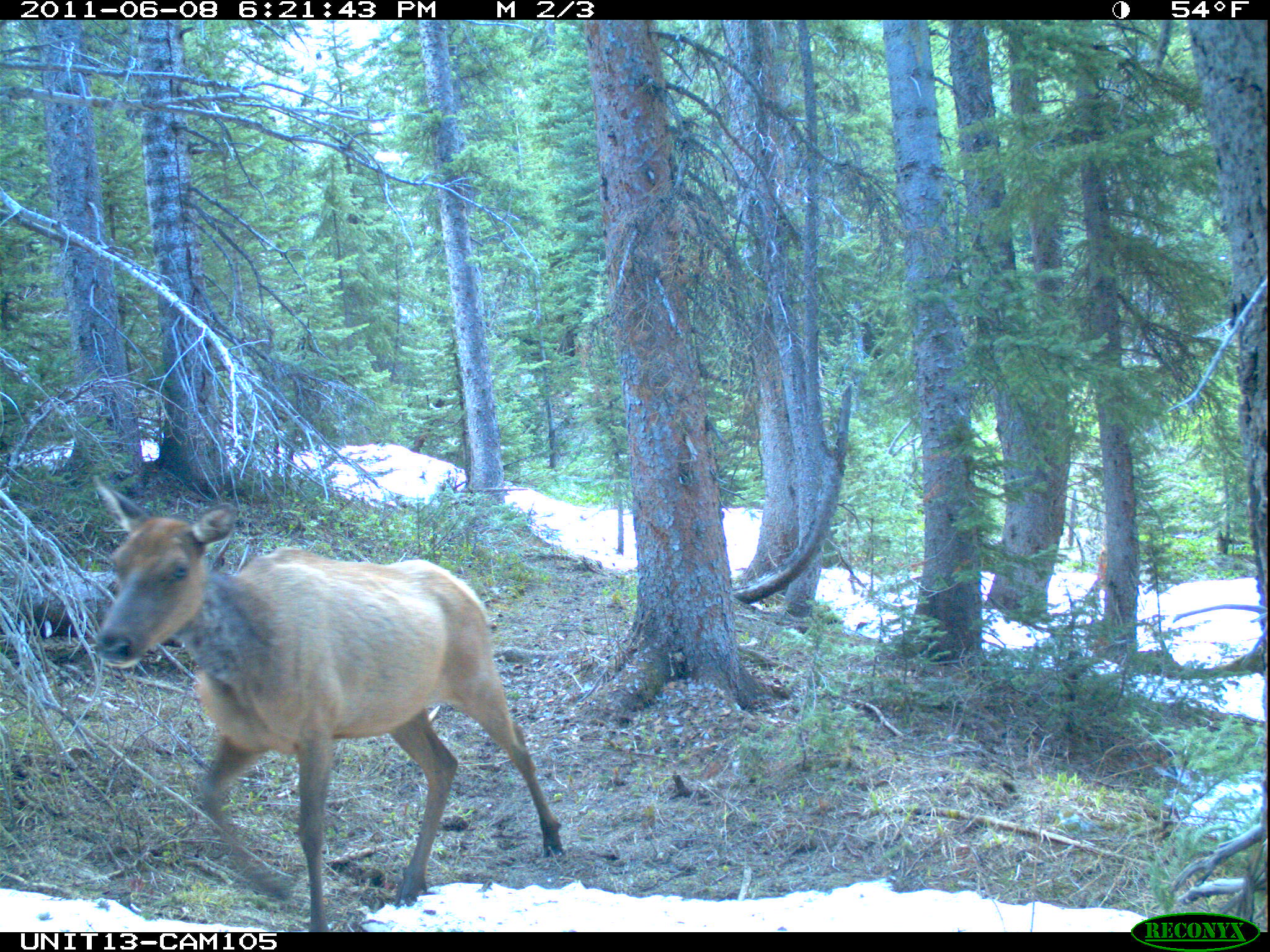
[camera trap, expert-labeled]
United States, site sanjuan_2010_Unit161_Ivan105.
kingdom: Animalia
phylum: Chordata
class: Mammalia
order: Artiodactyla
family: Cervidae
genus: Cervus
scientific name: Cervus elaphus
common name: red deer